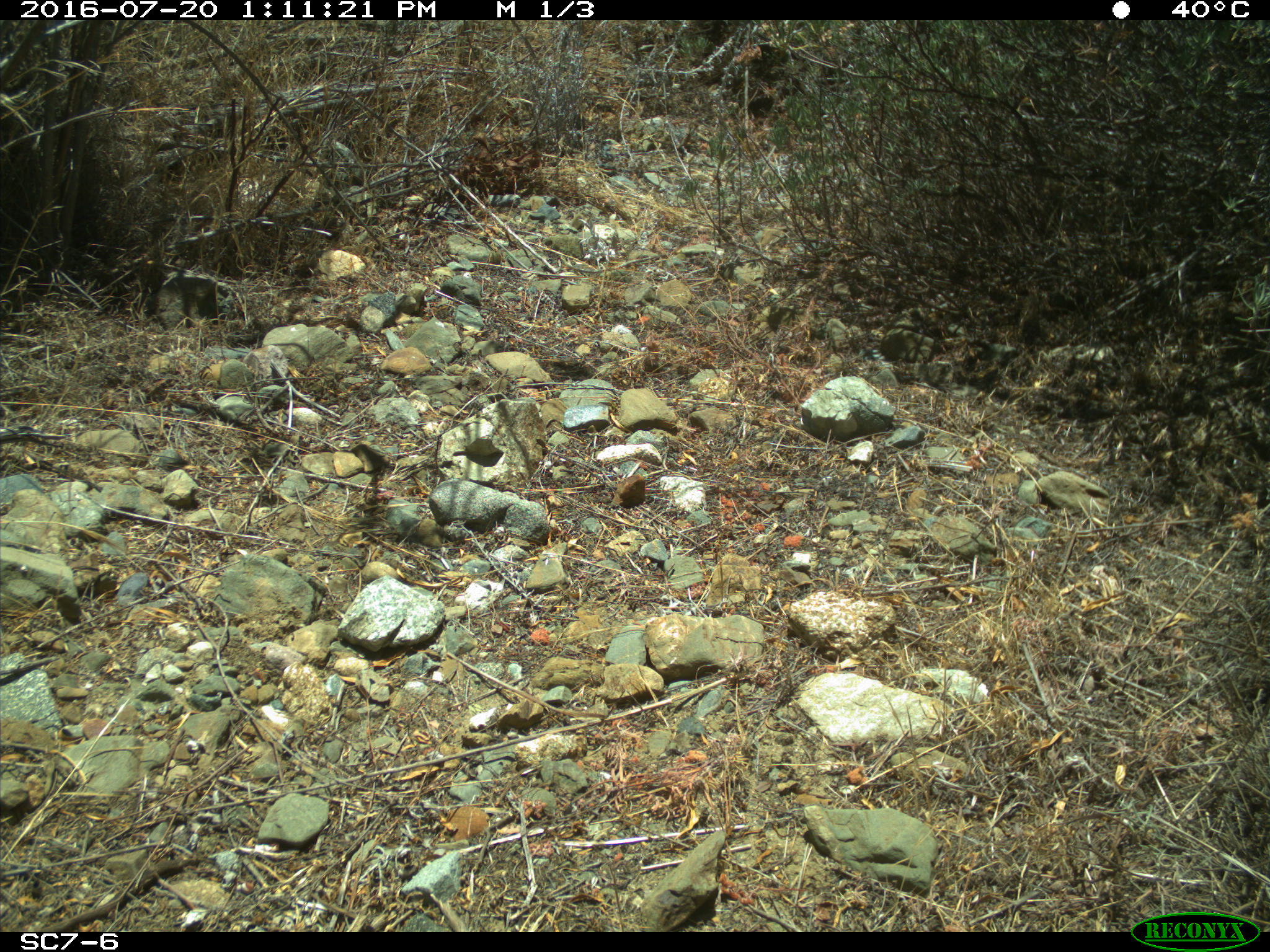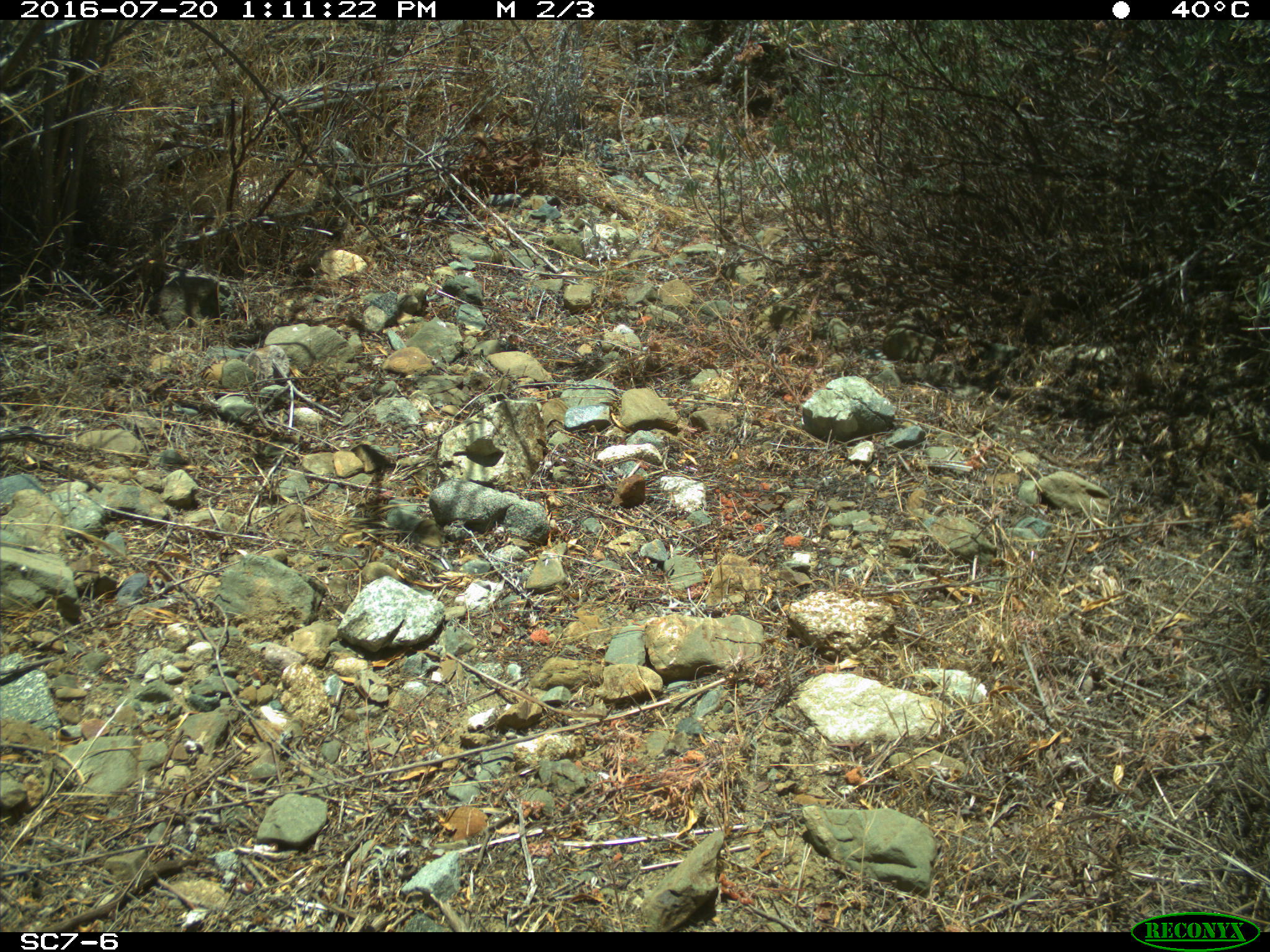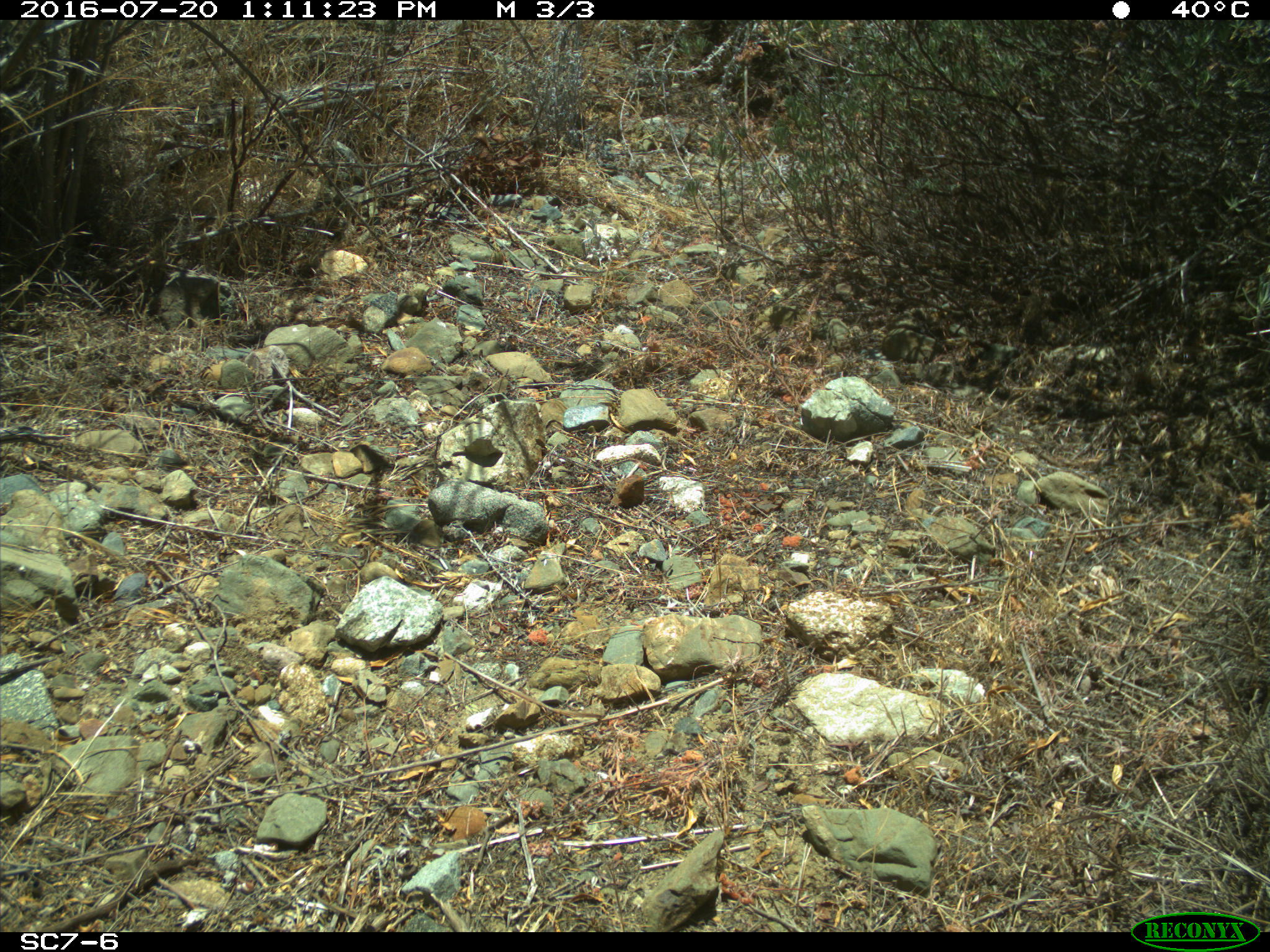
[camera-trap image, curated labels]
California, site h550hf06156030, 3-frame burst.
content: no animal present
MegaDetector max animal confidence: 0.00